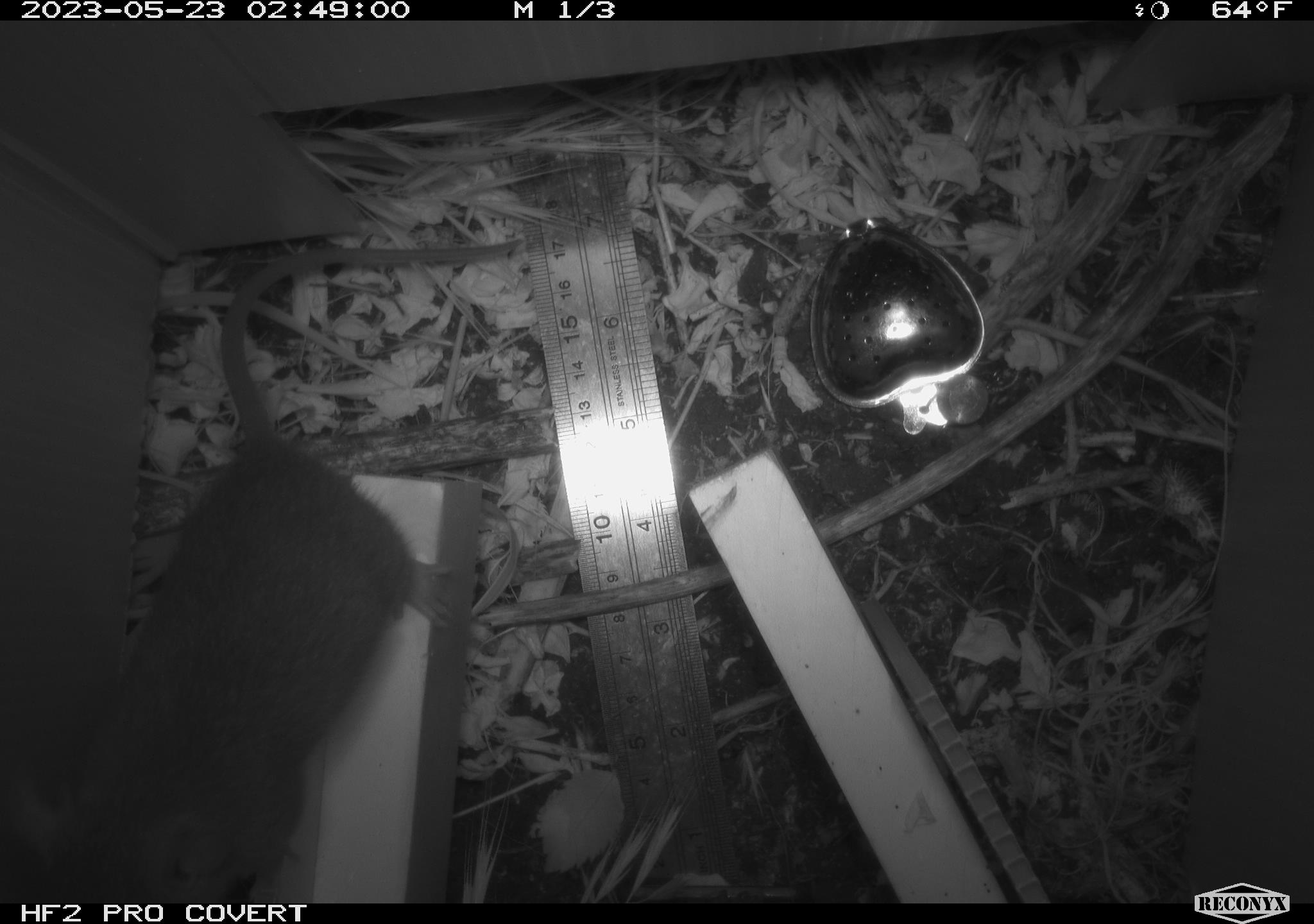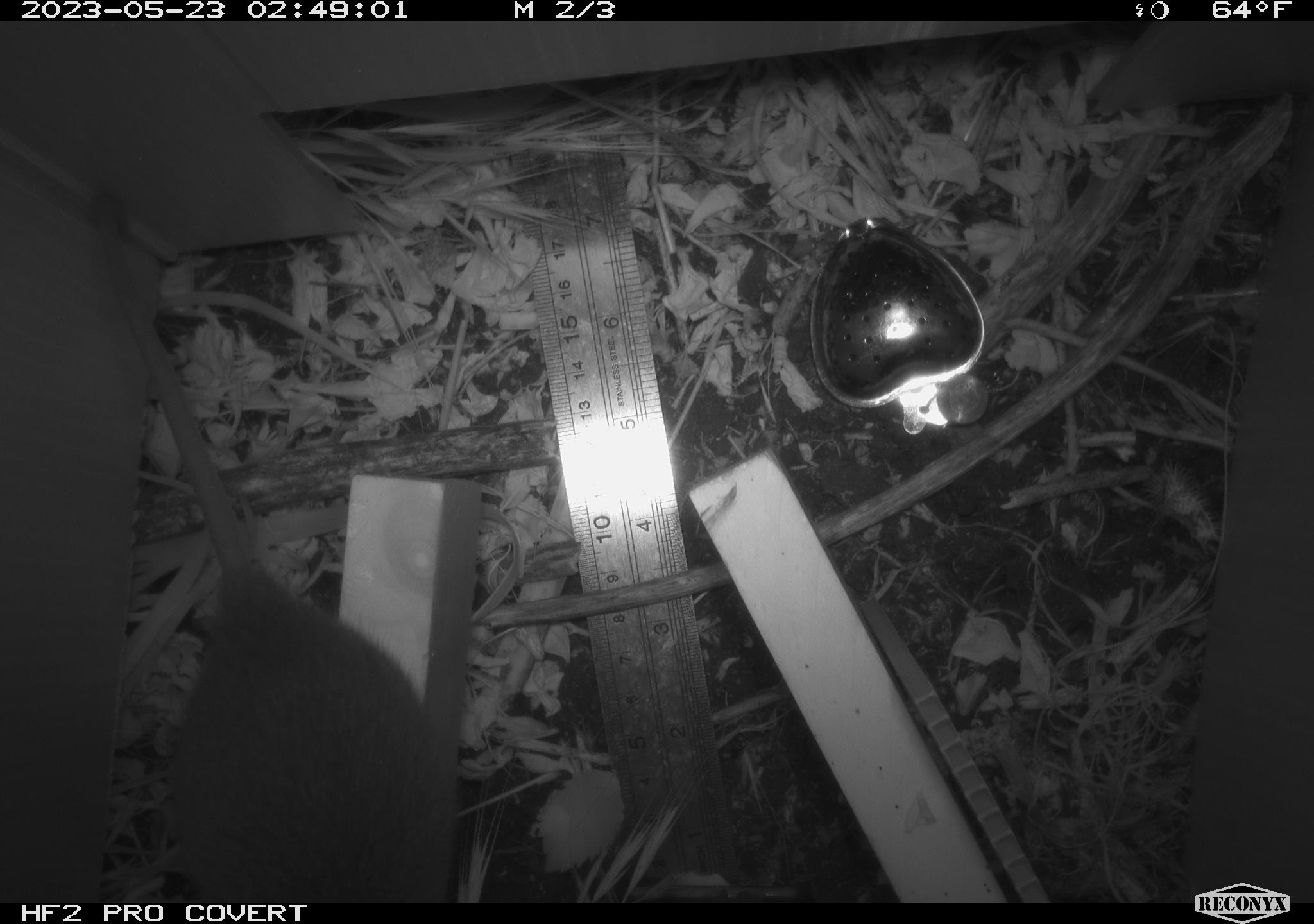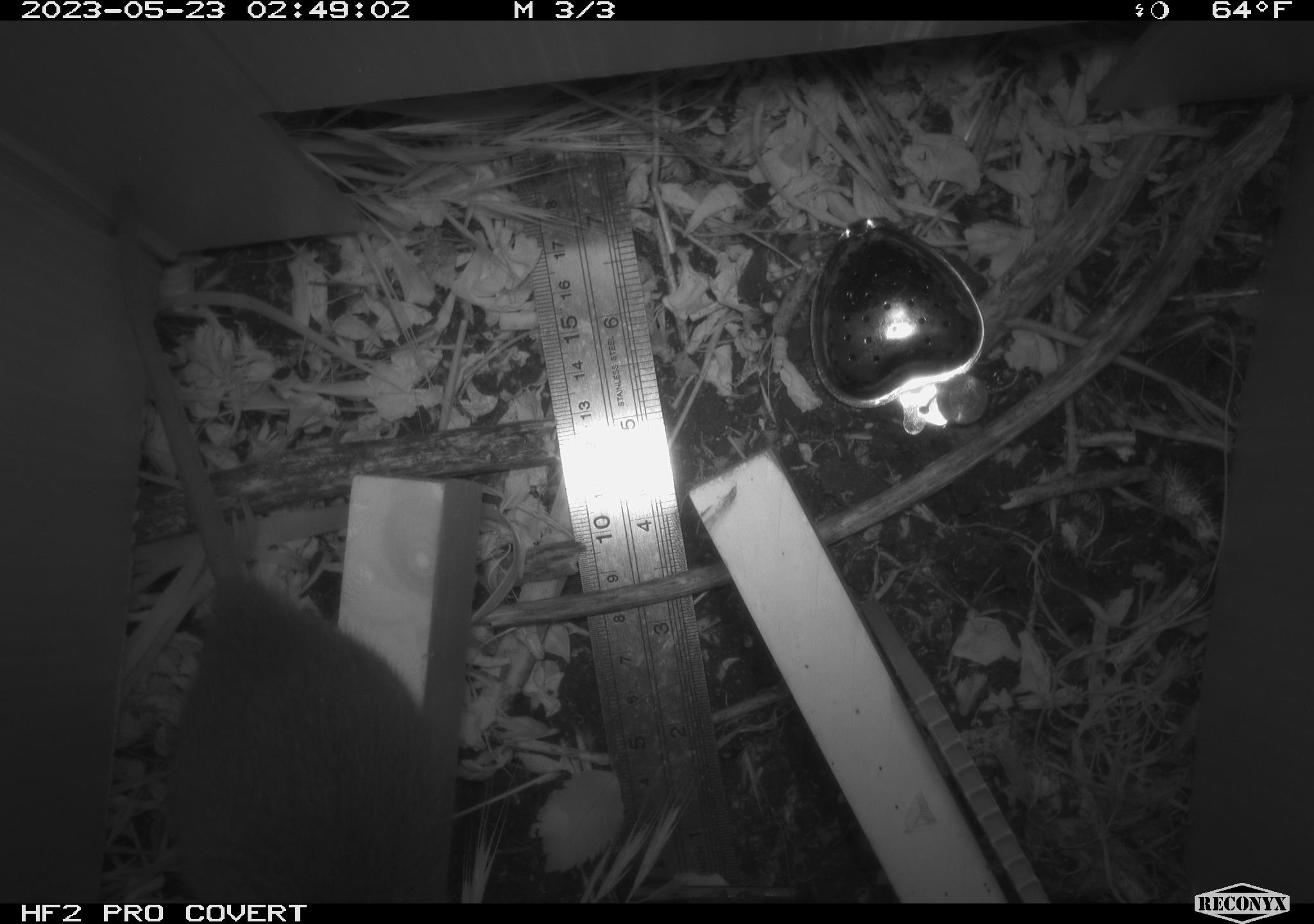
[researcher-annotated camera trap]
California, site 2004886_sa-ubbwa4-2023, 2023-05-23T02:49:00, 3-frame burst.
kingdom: Animalia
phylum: Chordata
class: Mammalia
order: Rodentia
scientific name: Rodentia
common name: mouse species